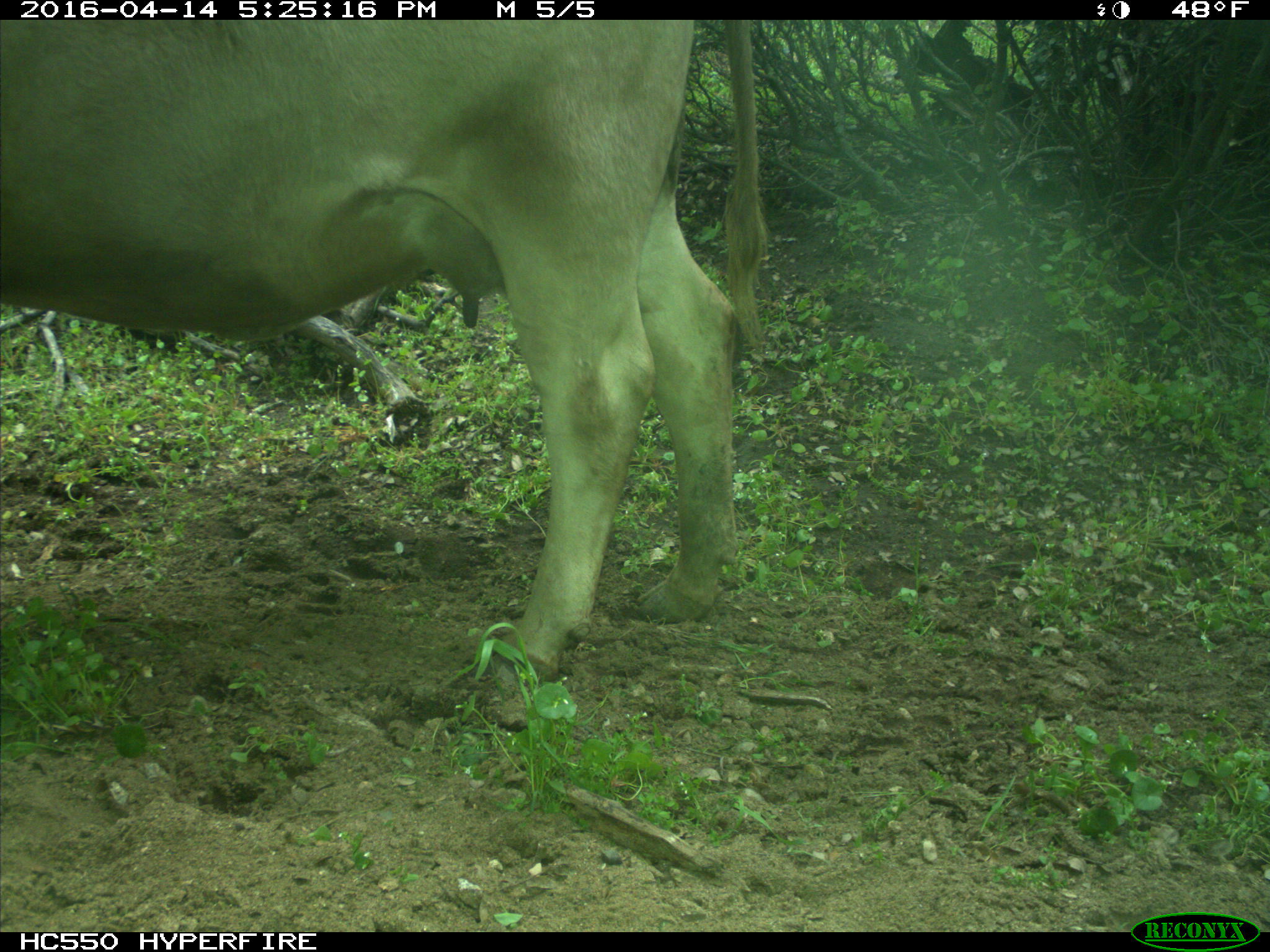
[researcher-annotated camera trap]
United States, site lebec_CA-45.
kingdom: Animalia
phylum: Chordata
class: Mammalia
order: Artiodactyla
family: Bovidae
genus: Bos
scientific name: Bos taurus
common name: domestic cow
Bos taurus (domestic cow).